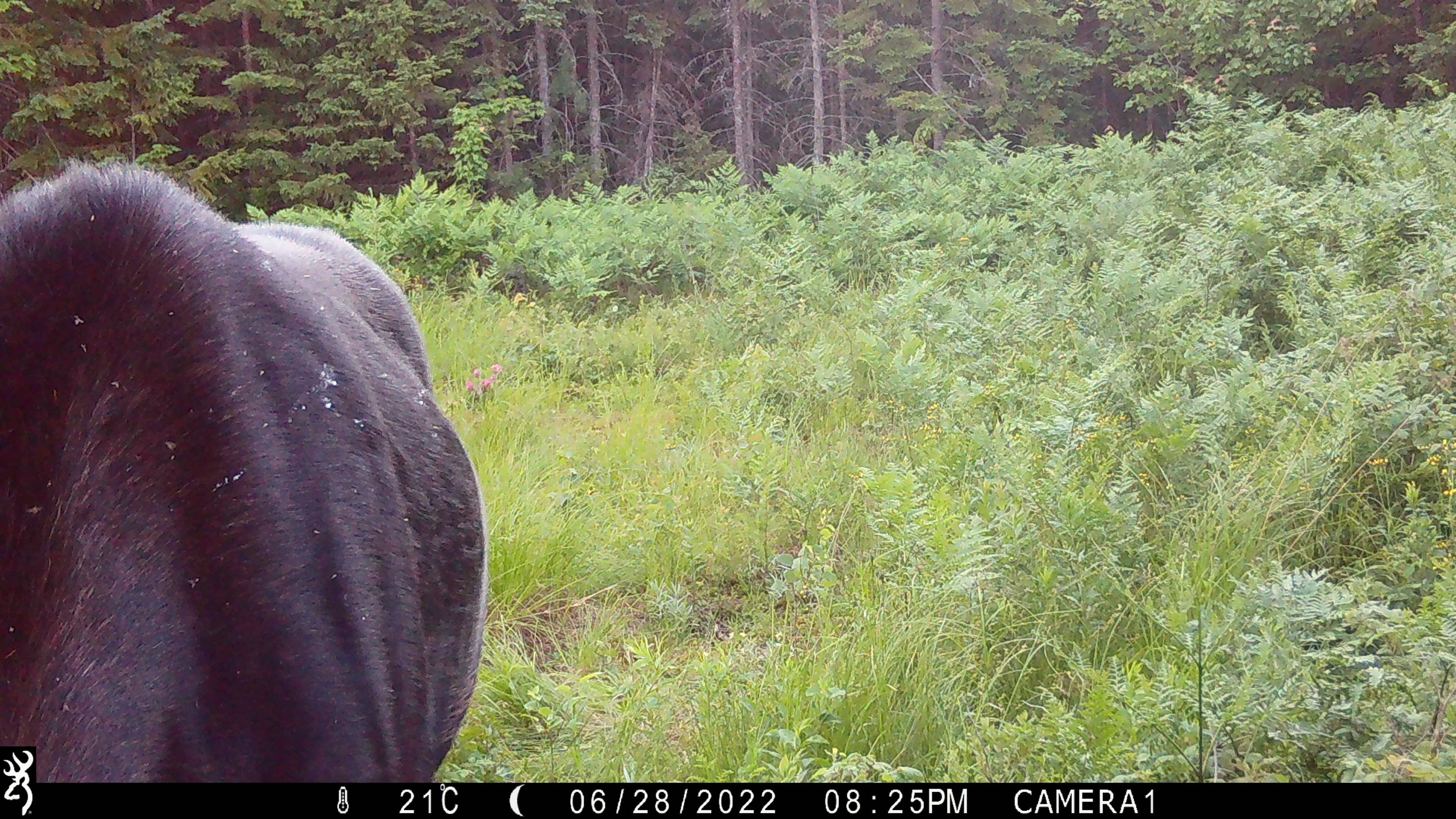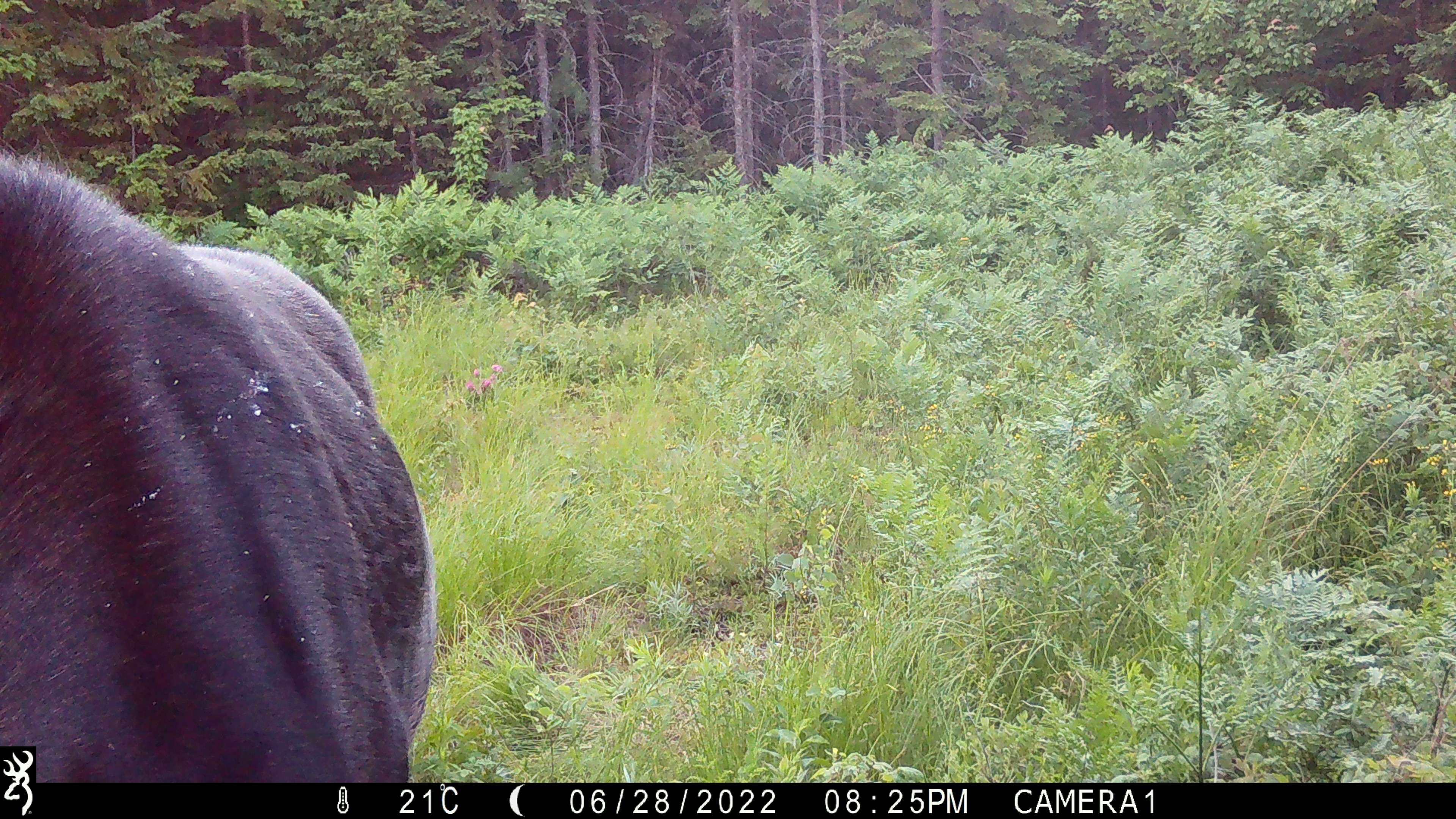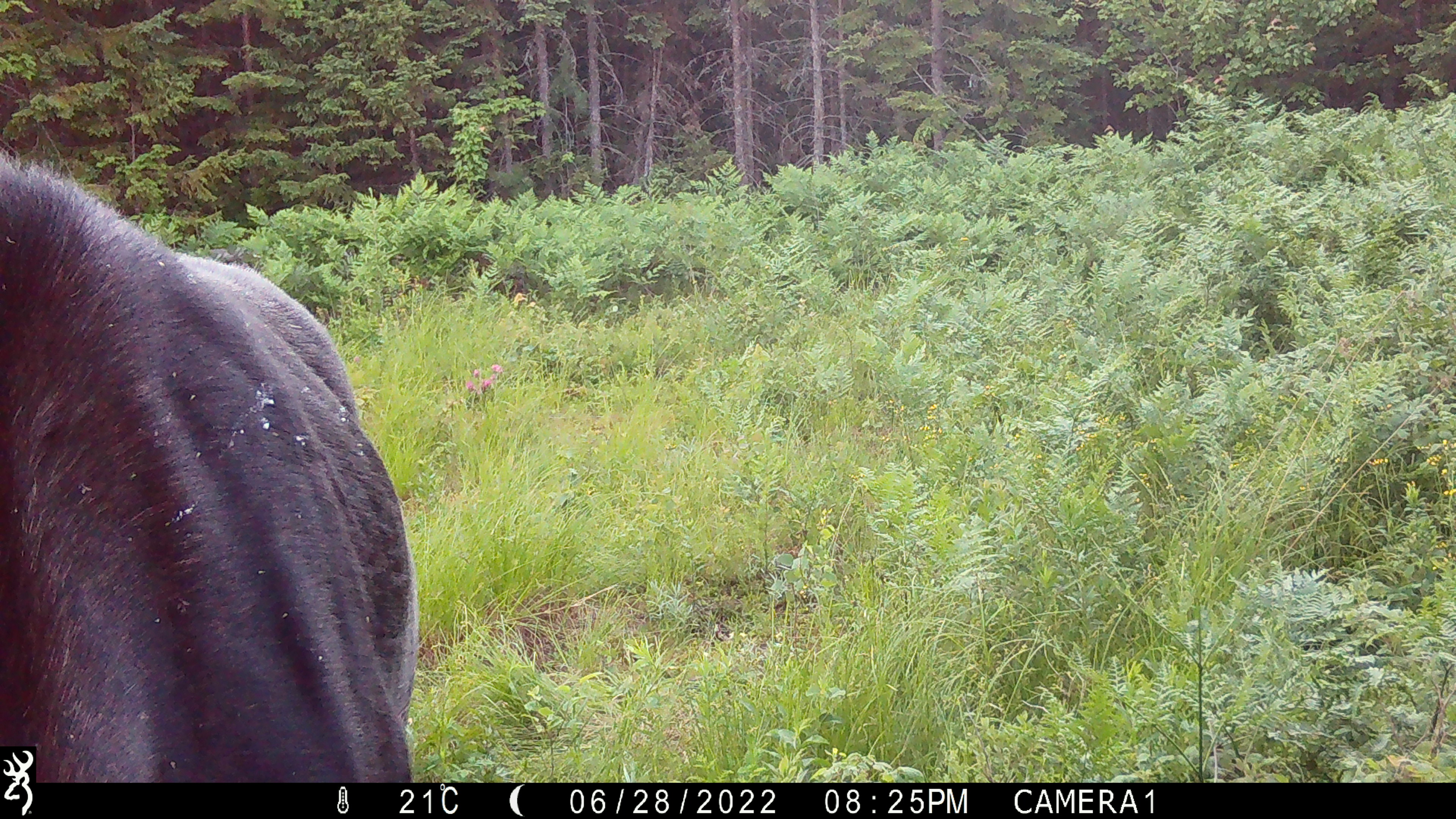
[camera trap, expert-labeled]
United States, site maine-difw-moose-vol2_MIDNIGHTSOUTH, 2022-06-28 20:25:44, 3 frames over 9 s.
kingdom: Animalia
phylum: Chordata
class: Mammalia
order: Artiodactyla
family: Cervidae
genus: Alces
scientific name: Alces alces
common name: moose